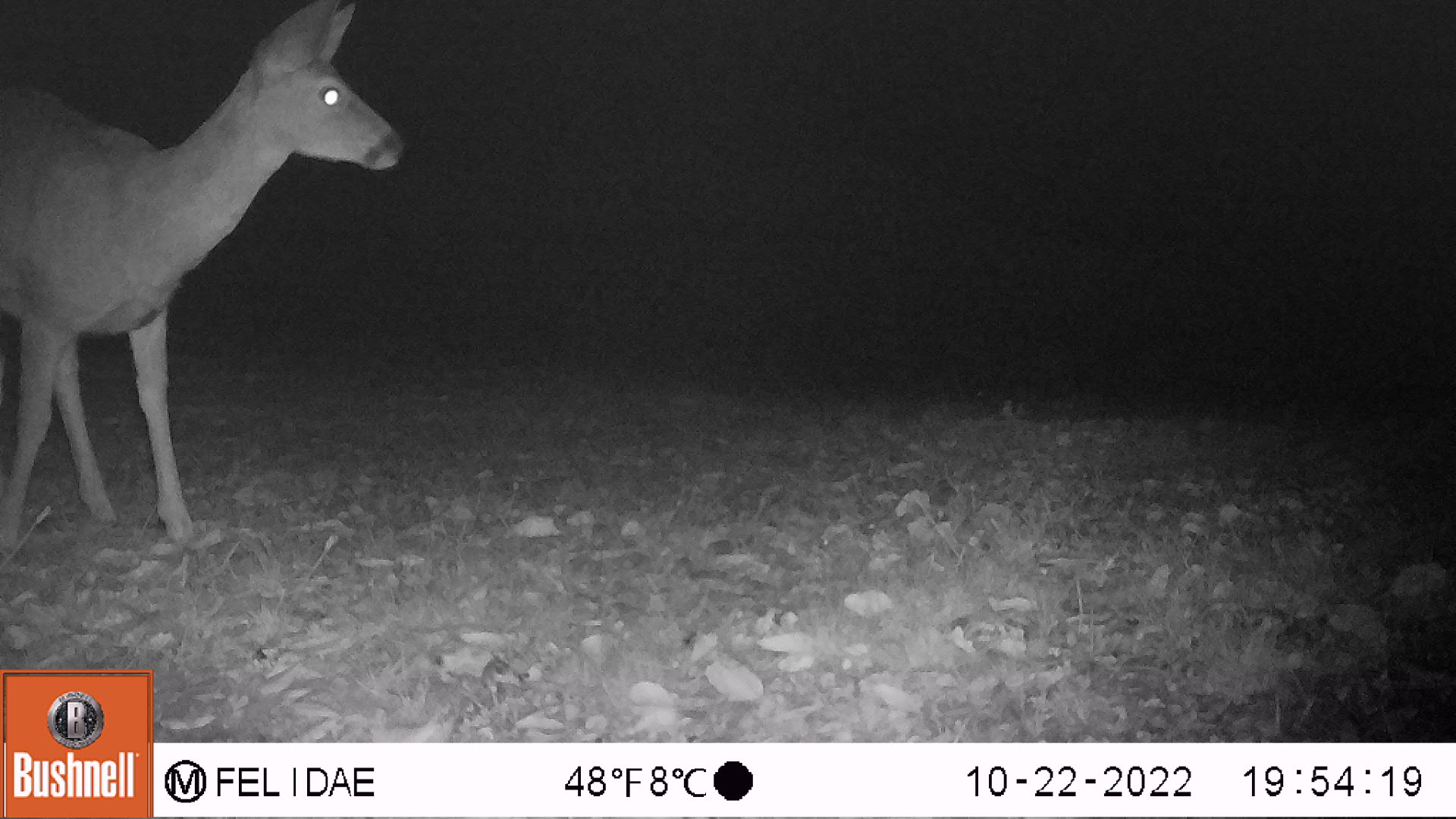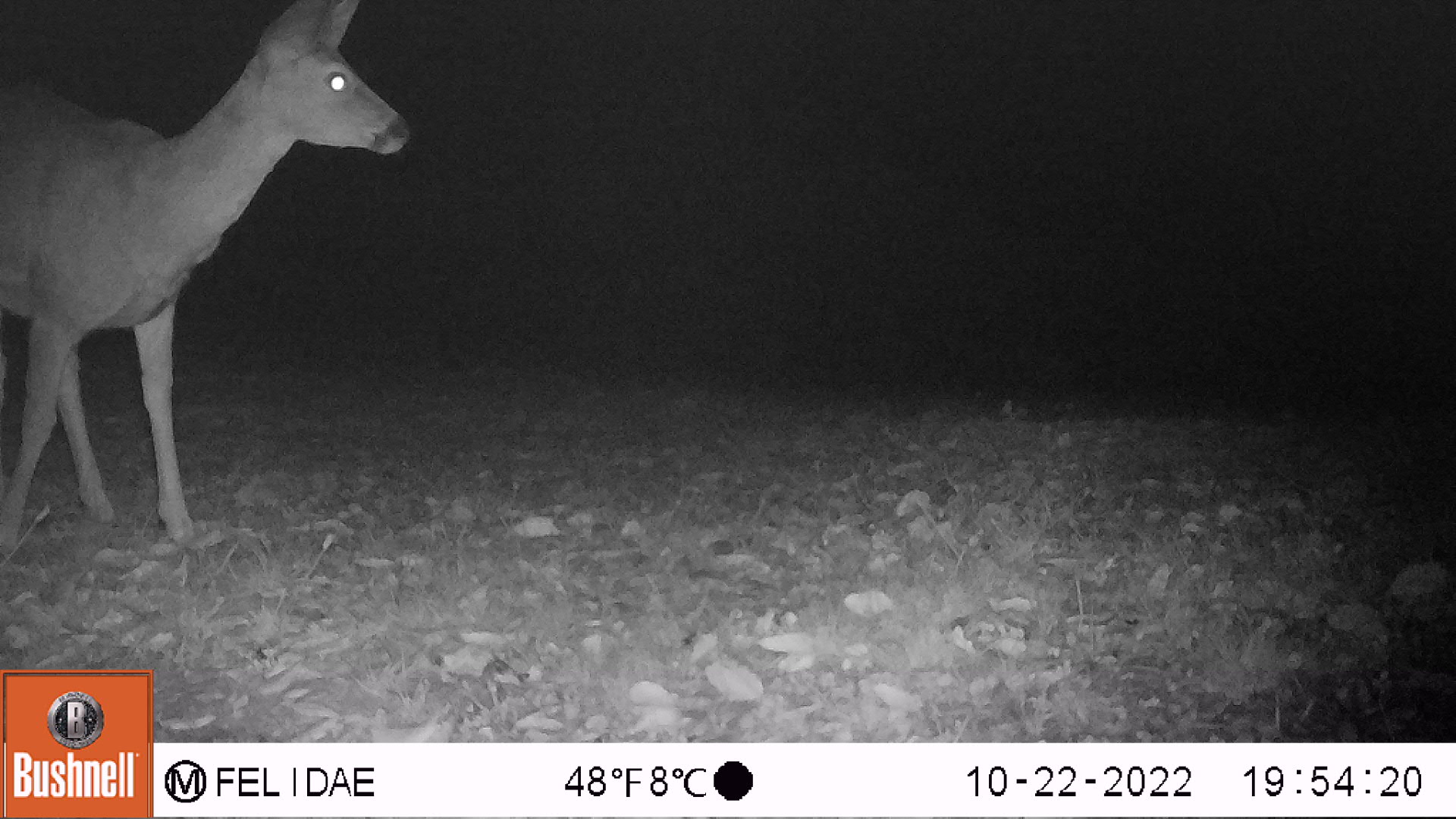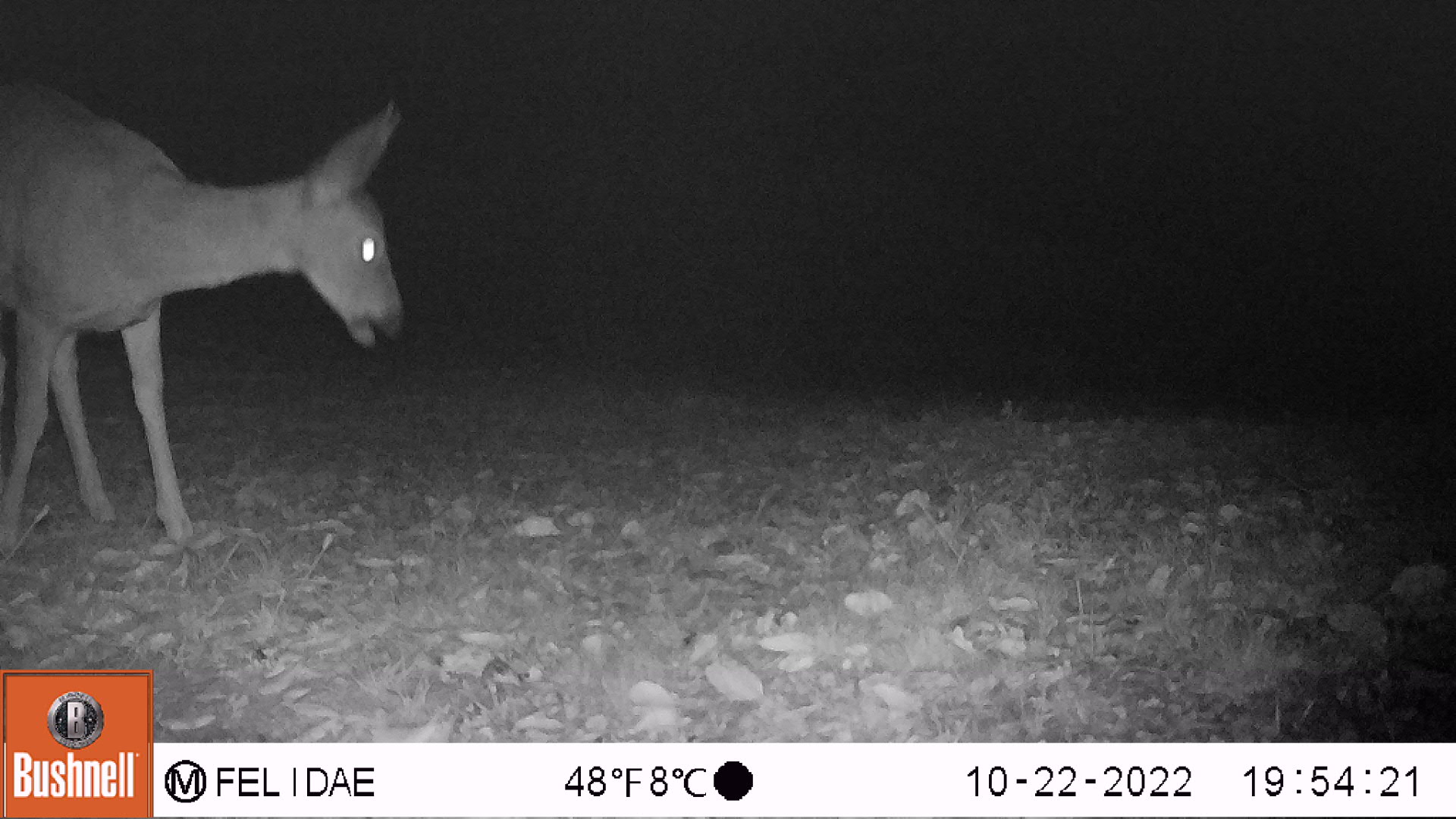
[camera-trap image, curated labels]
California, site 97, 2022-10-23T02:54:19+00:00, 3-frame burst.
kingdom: Animalia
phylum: Chordata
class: Mammalia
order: Artiodactyla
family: Cervidae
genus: Odocoileus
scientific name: Odocoileus hemionus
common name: mule deer